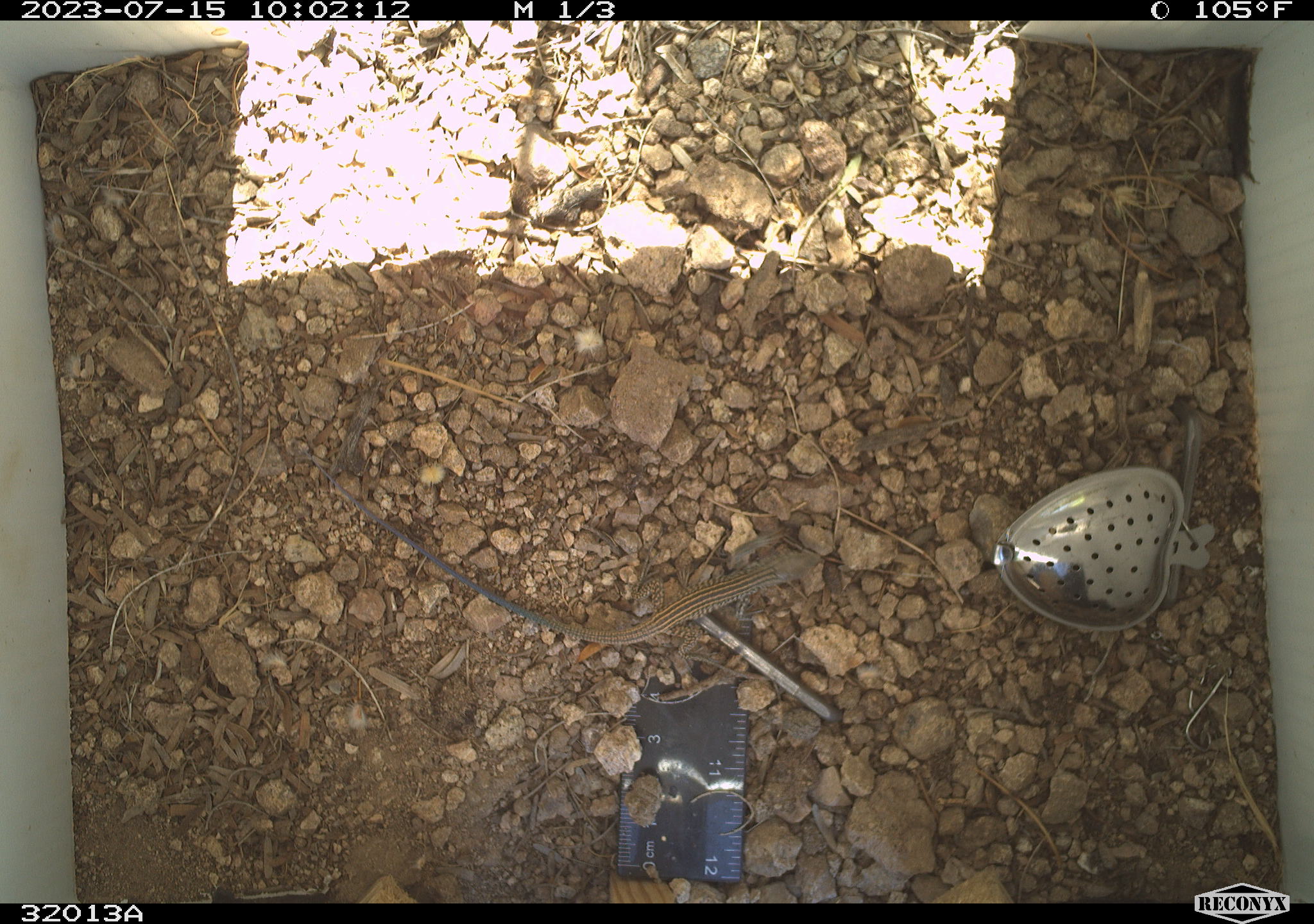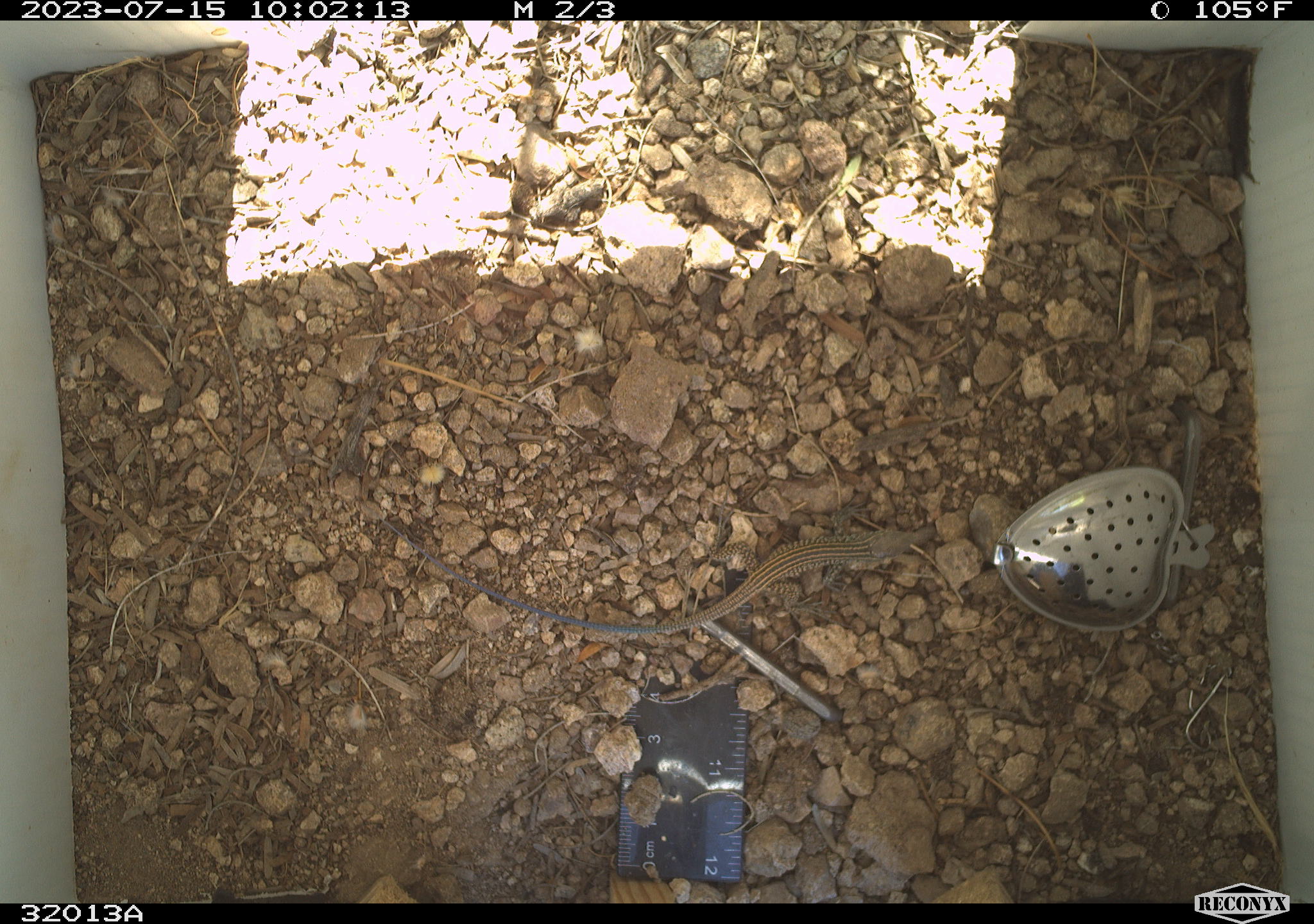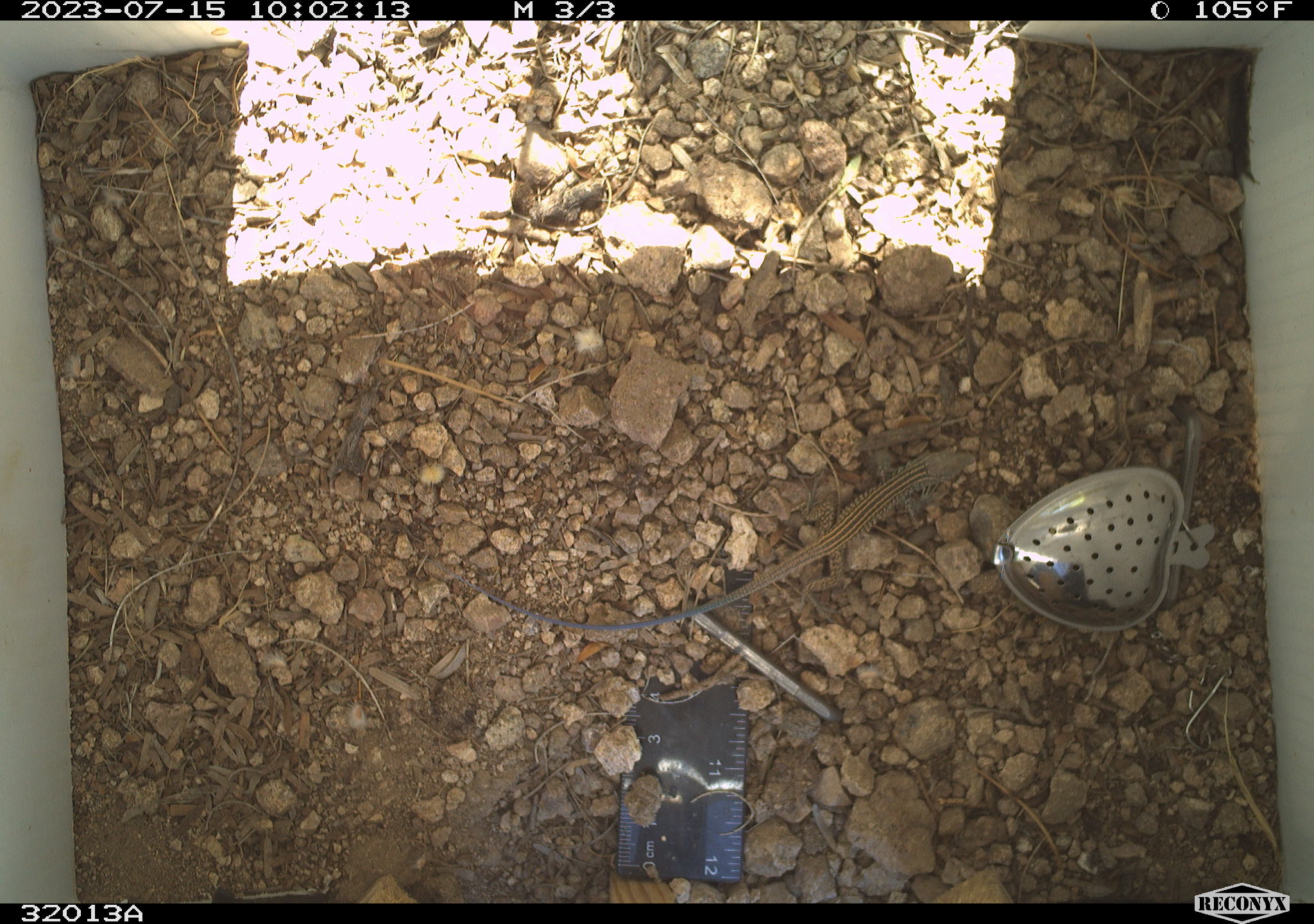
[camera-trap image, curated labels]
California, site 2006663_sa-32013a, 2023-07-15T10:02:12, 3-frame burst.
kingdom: Animalia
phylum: Chordata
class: Reptilia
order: Squamata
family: Teiidae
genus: Aspidoscelis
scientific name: Aspidoscelis tigris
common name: western whiptail